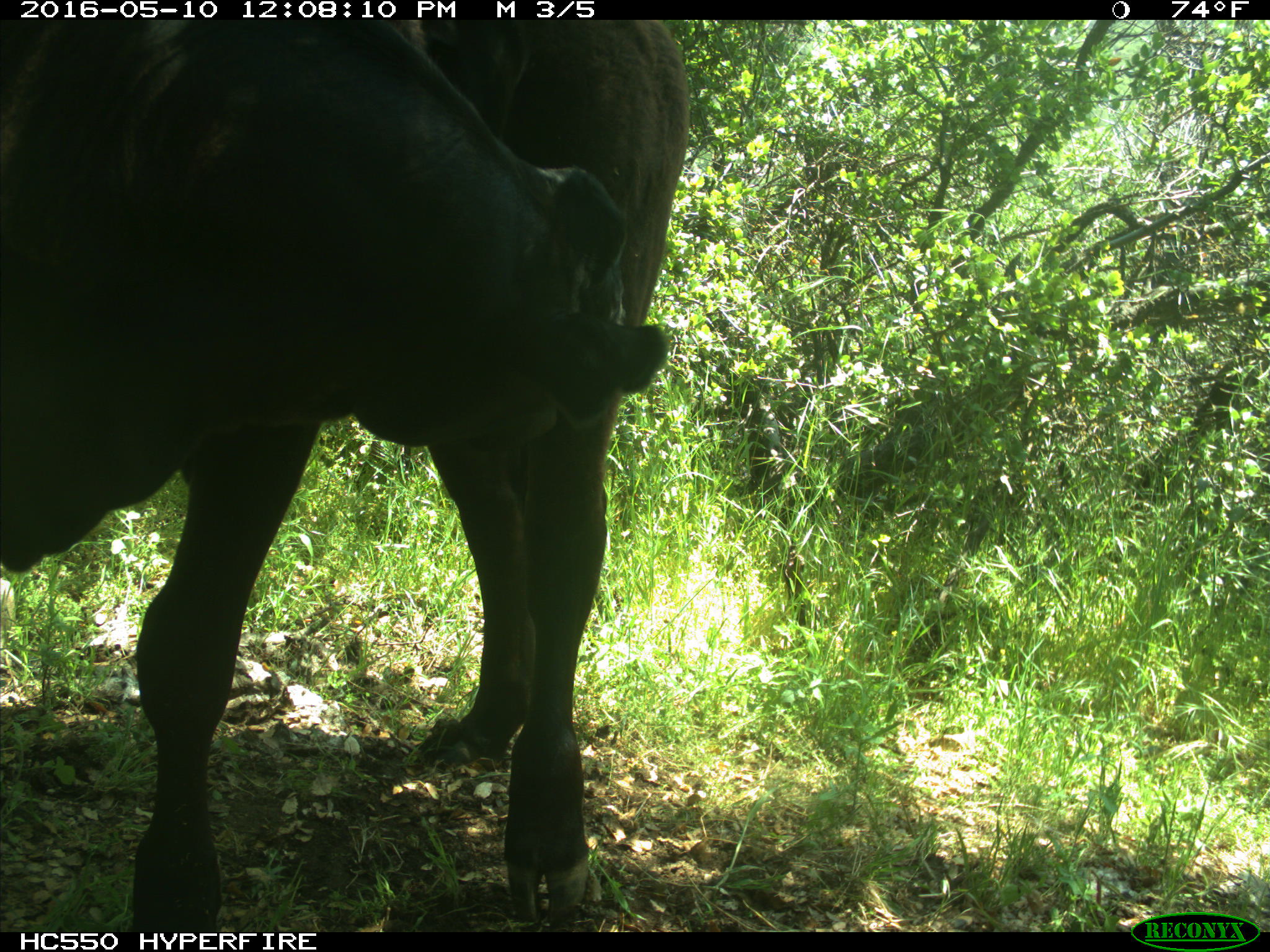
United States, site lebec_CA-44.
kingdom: Animalia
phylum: Chordata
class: Mammalia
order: Artiodactyla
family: Bovidae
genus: Bos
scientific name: Bos taurus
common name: domestic cow